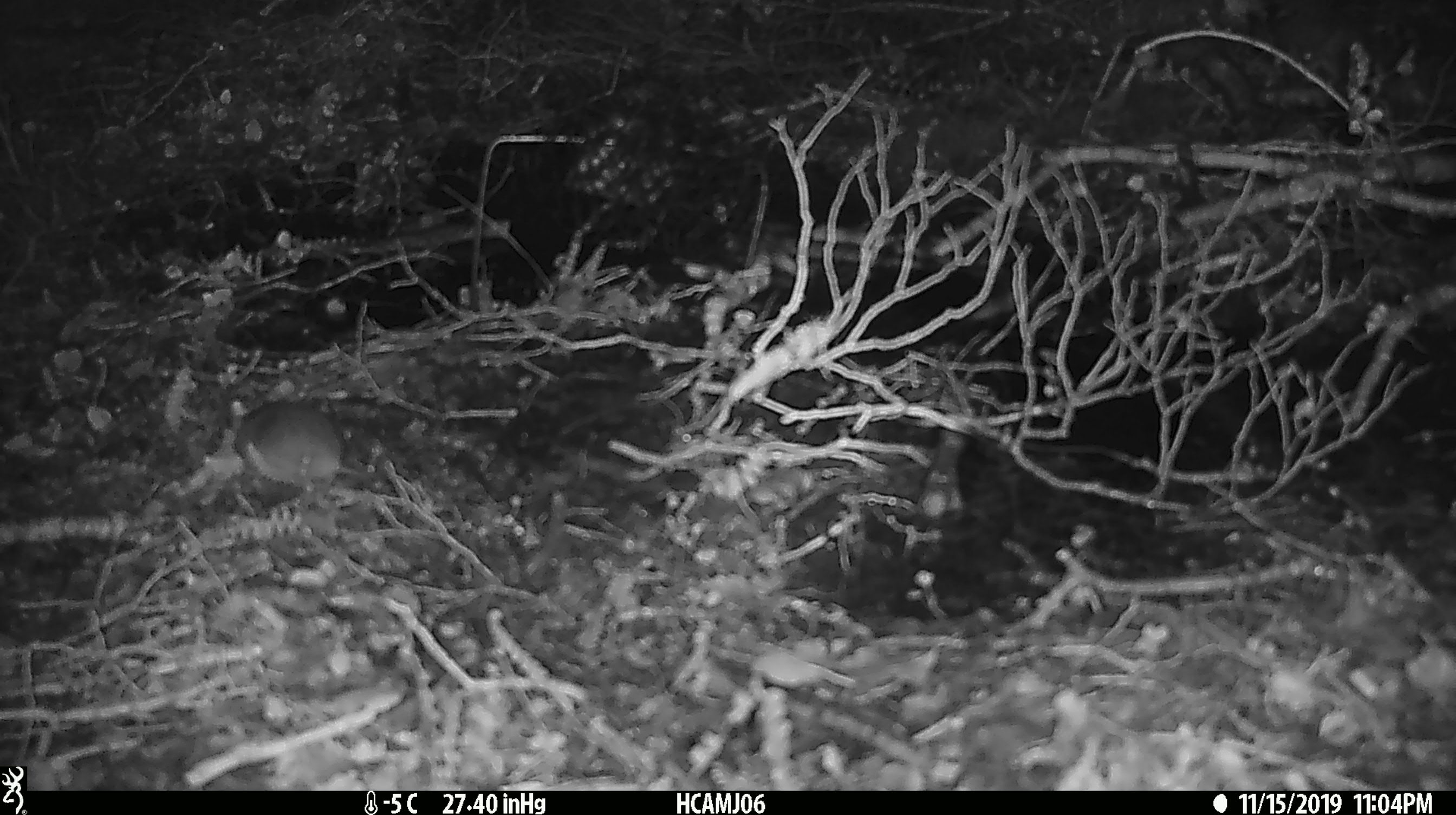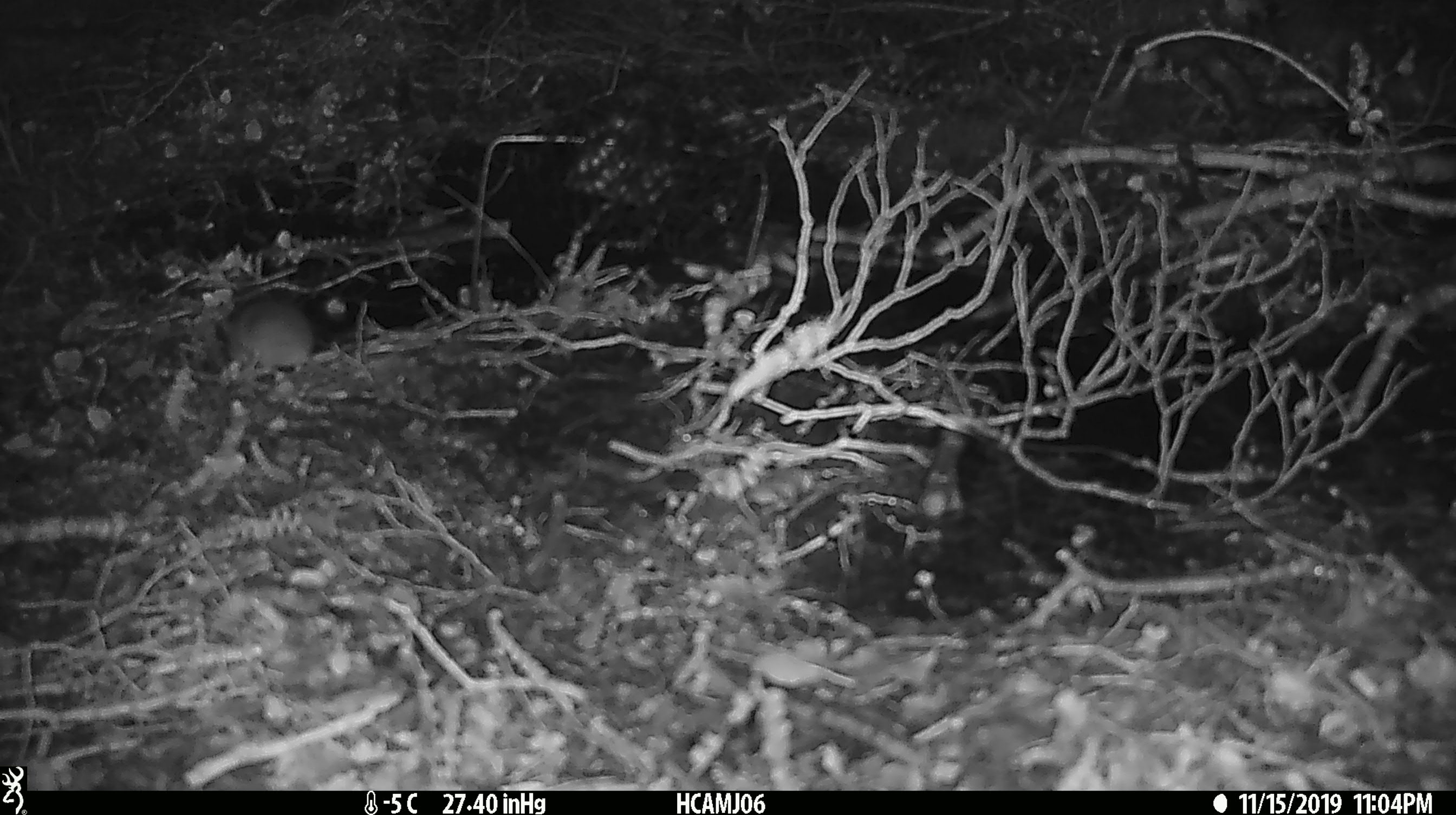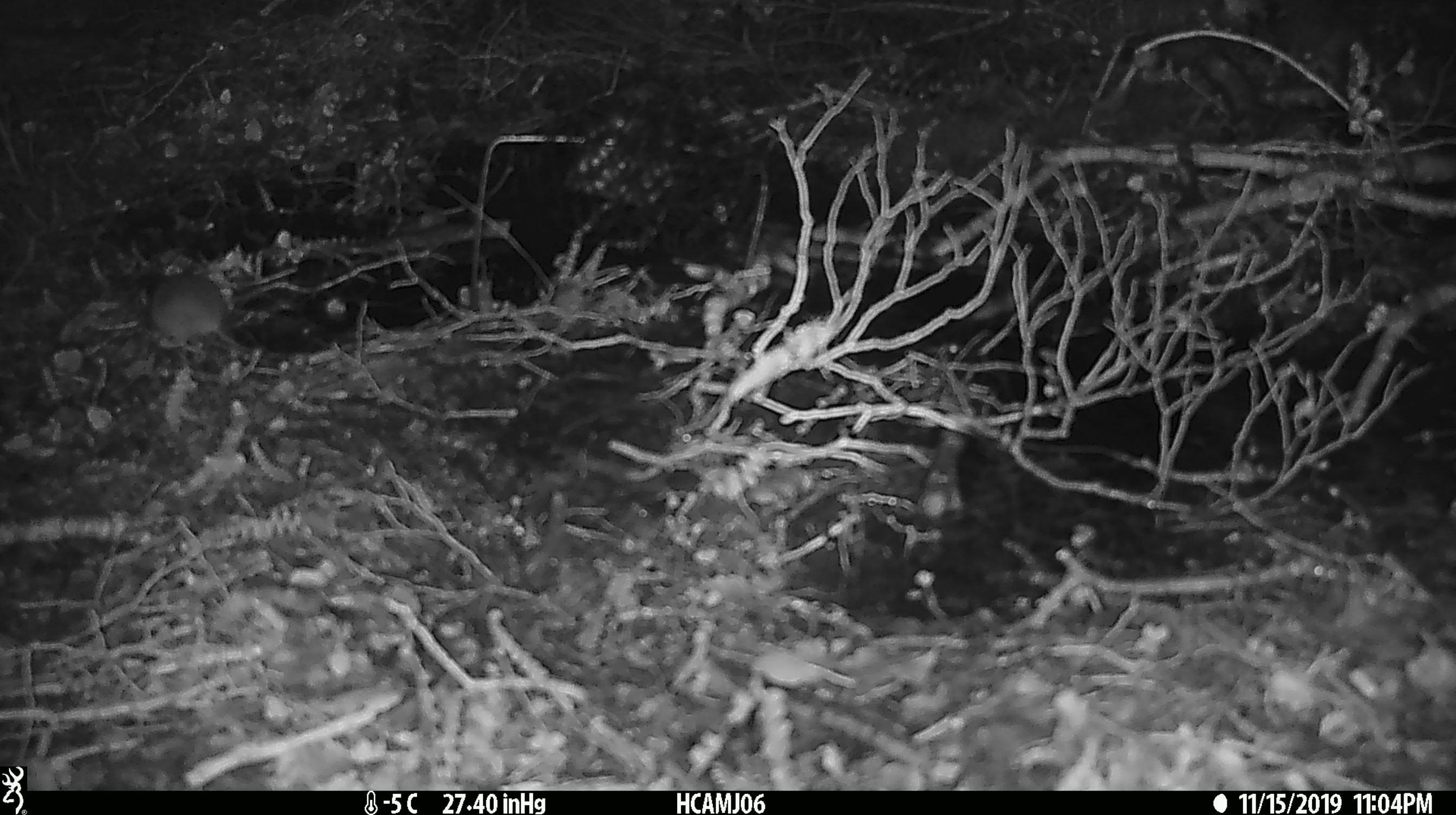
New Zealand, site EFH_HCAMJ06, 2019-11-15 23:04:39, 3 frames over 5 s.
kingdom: Animalia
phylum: Chordata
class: Mammalia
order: Rodentia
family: Muridae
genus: Mus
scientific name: Mus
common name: mouse